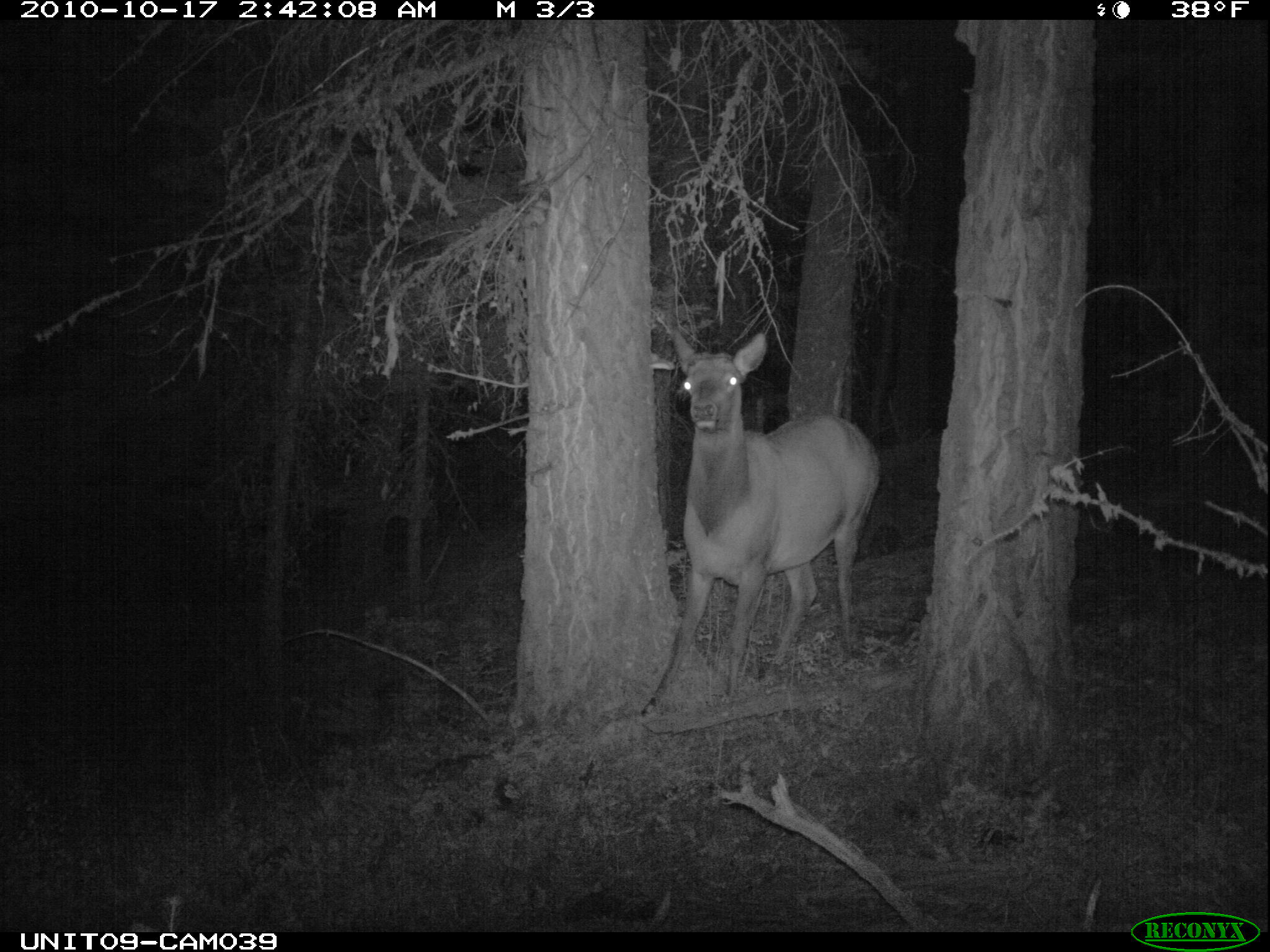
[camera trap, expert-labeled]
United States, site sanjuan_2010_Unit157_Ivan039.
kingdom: Animalia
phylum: Chordata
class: Mammalia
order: Artiodactyla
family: Cervidae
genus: Cervus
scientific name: Cervus elaphus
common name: red deer